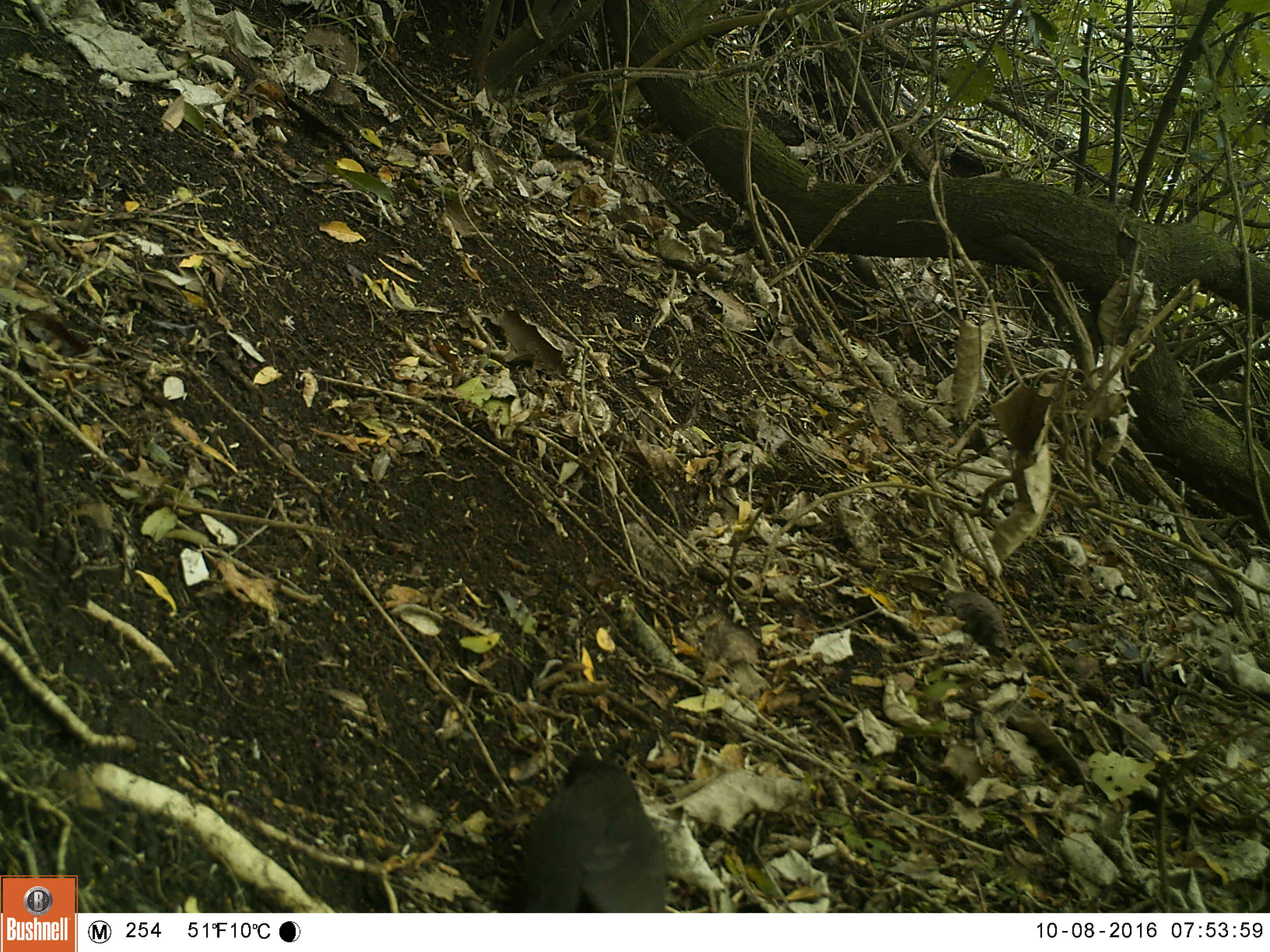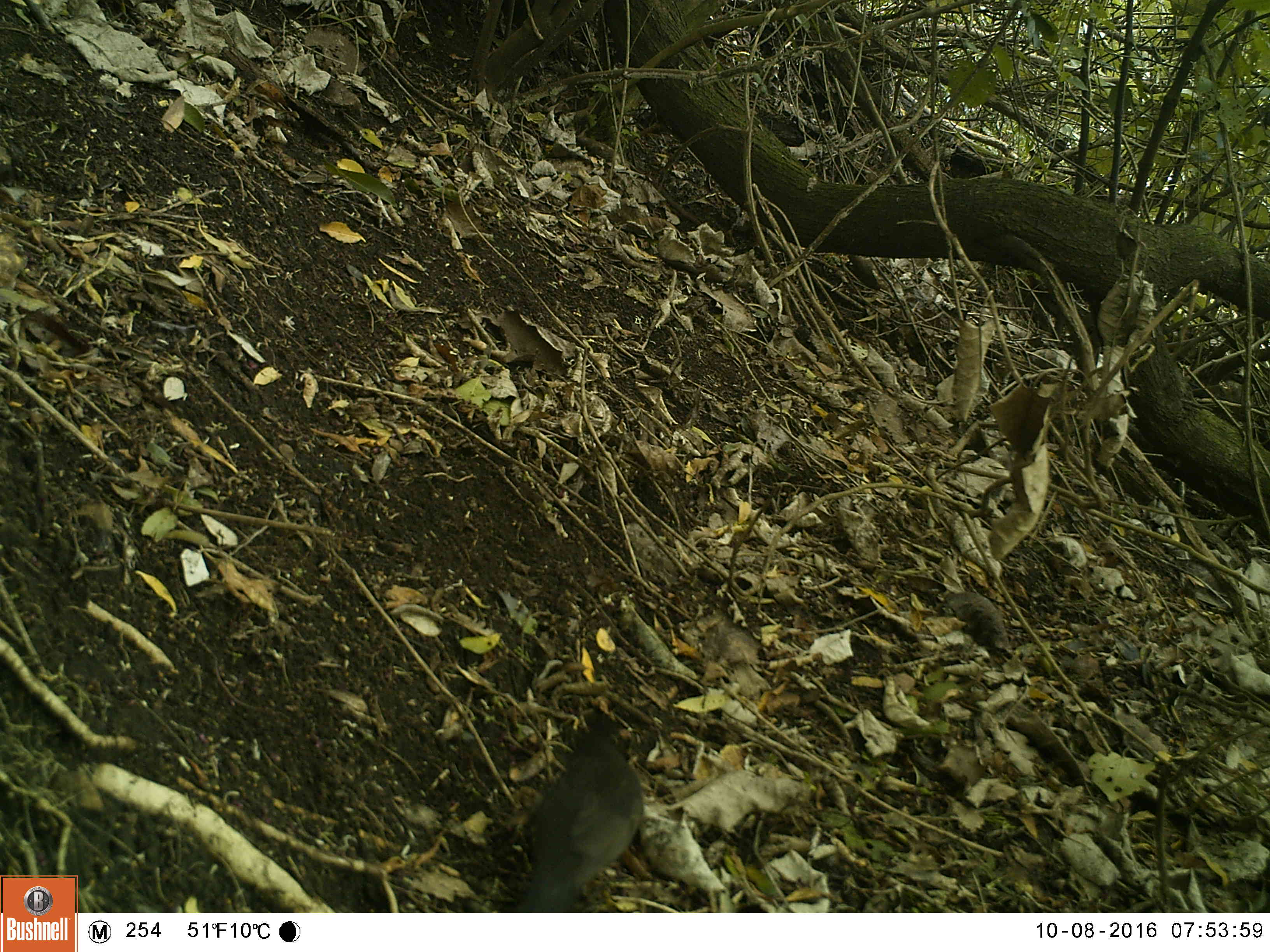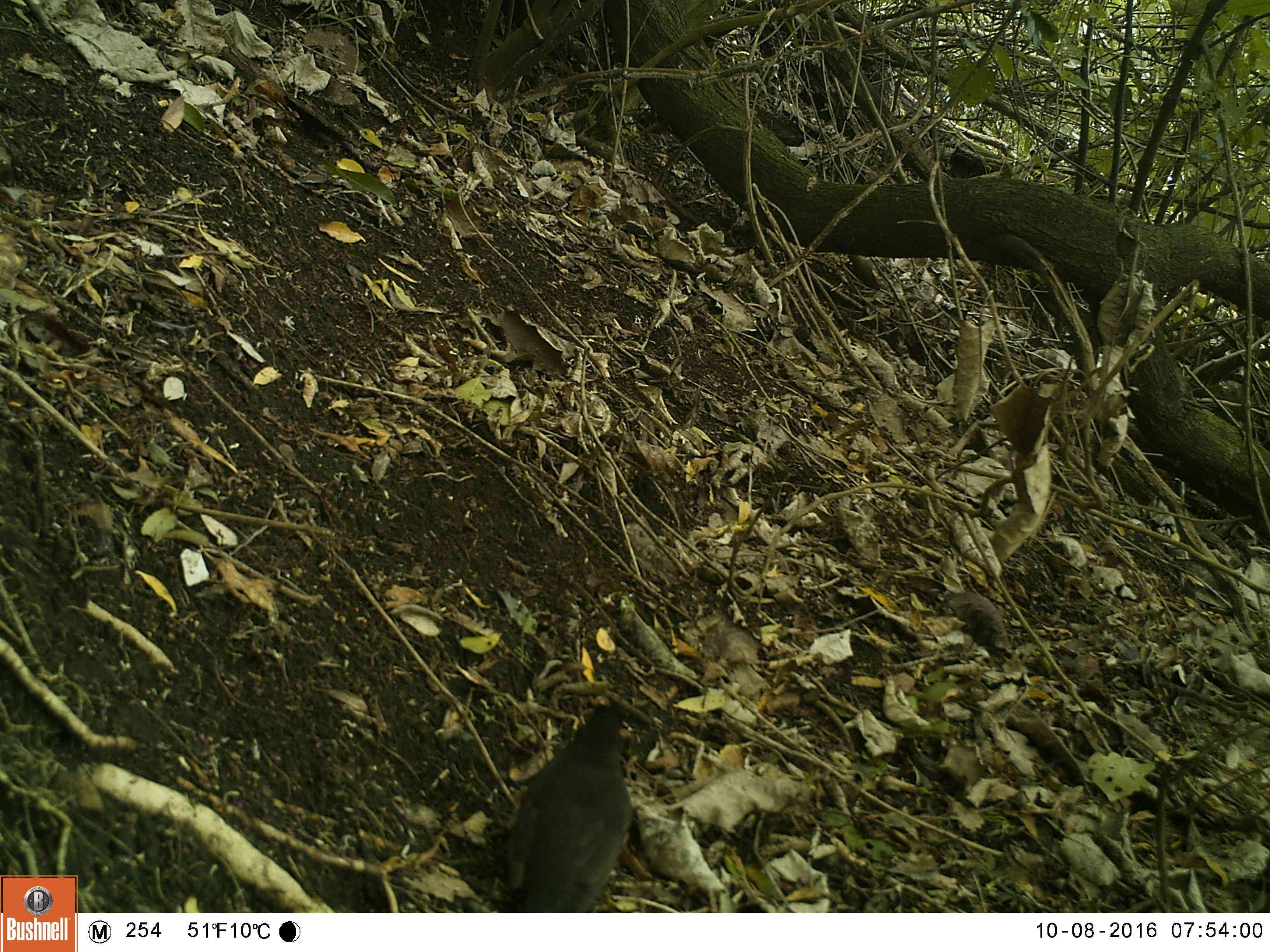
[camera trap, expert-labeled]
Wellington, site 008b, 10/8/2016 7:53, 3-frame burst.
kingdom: Animalia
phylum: Chordata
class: Aves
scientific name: Aves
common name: bird